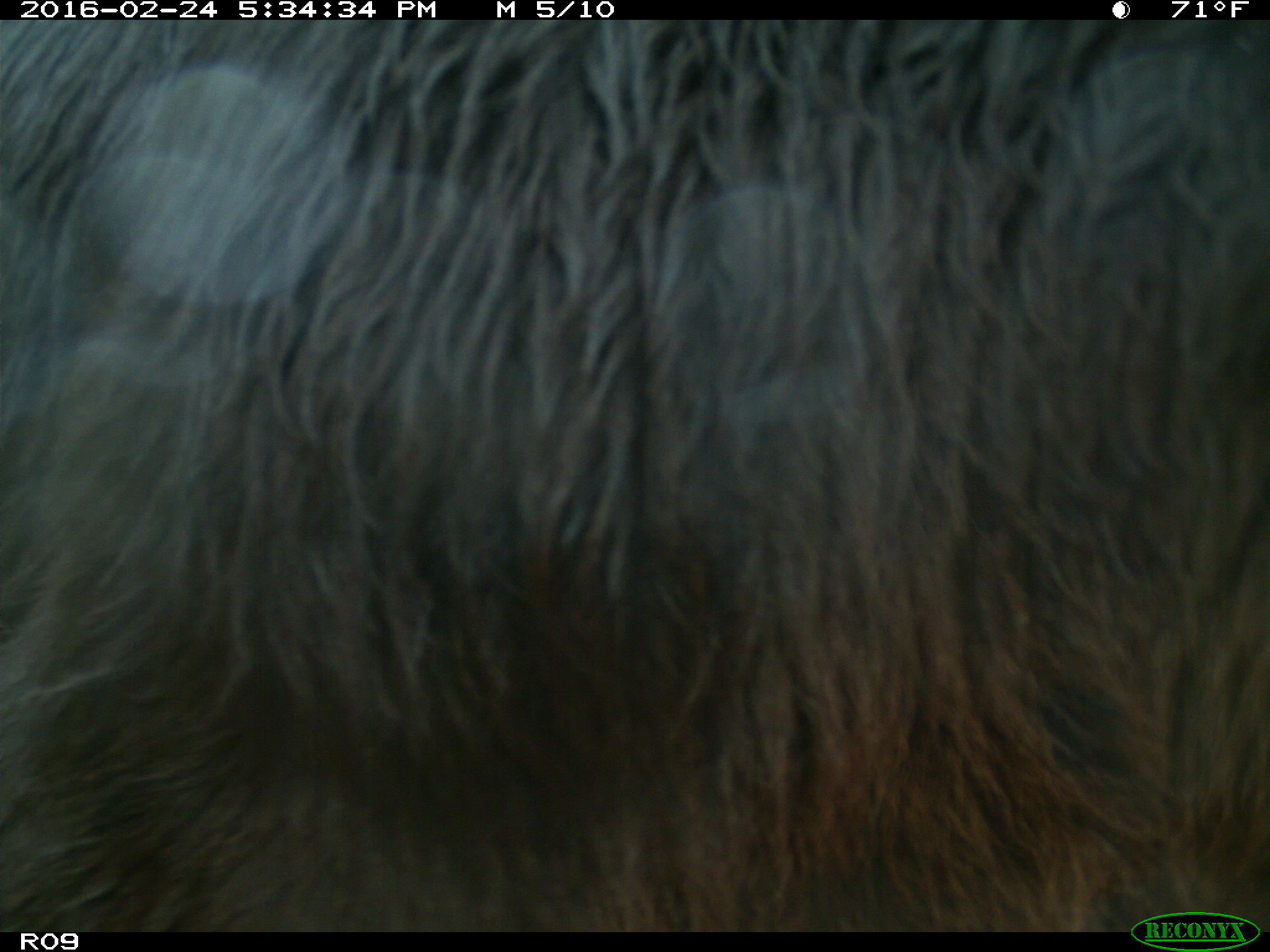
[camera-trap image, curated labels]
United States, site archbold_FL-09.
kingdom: Animalia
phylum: Chordata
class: Mammalia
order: Artiodactyla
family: Bovidae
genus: Bos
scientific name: Bos taurus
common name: domestic cow